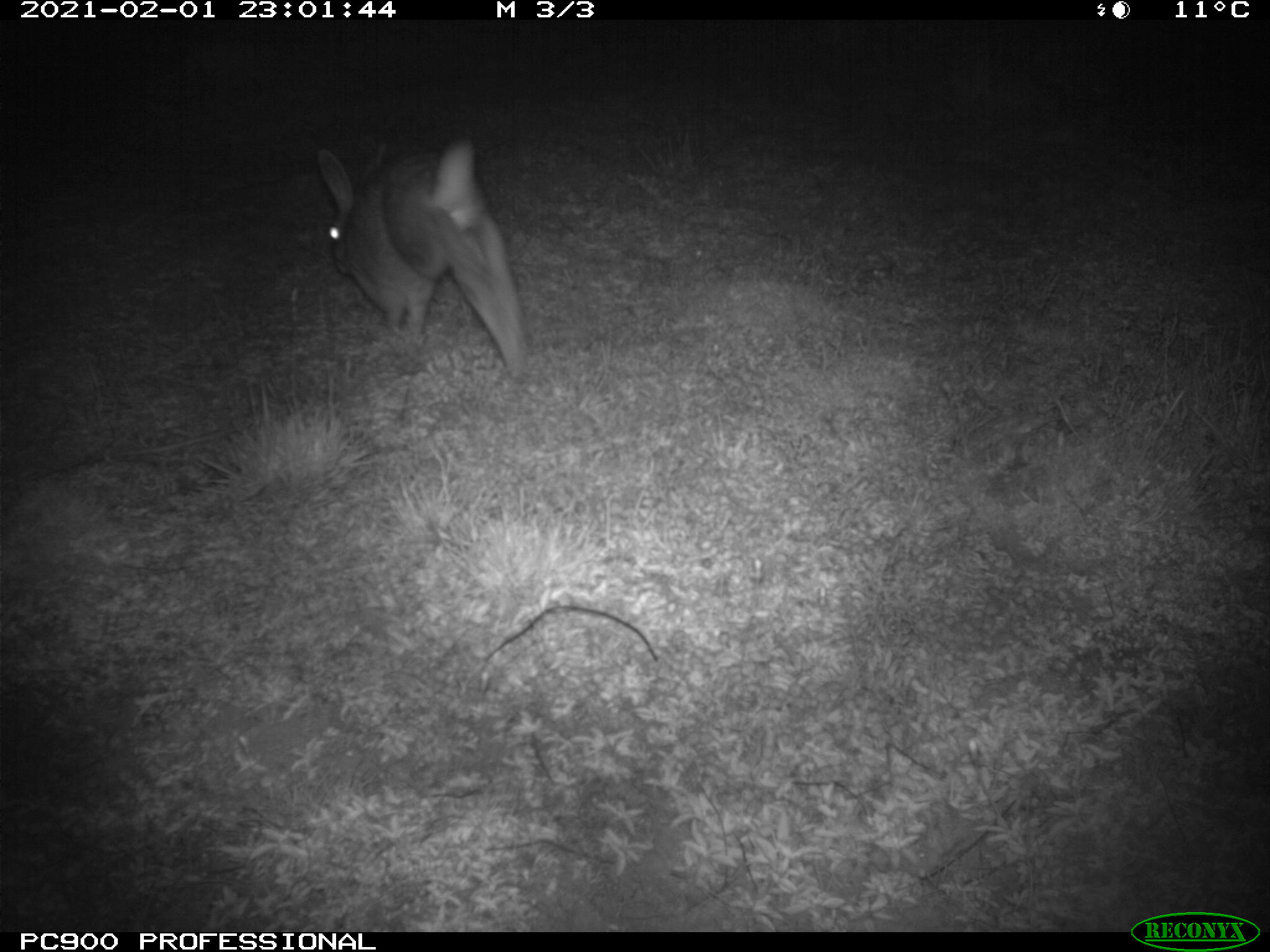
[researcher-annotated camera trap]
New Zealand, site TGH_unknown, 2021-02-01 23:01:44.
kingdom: Animalia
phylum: Chordata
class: Mammalia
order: Lagomorpha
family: Leporidae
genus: Oryctolagus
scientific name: Oryctolagus cuniculus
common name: european rabbit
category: rabbit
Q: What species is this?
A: Rabbit (european rabbit) (Oryctolagus cuniculus).